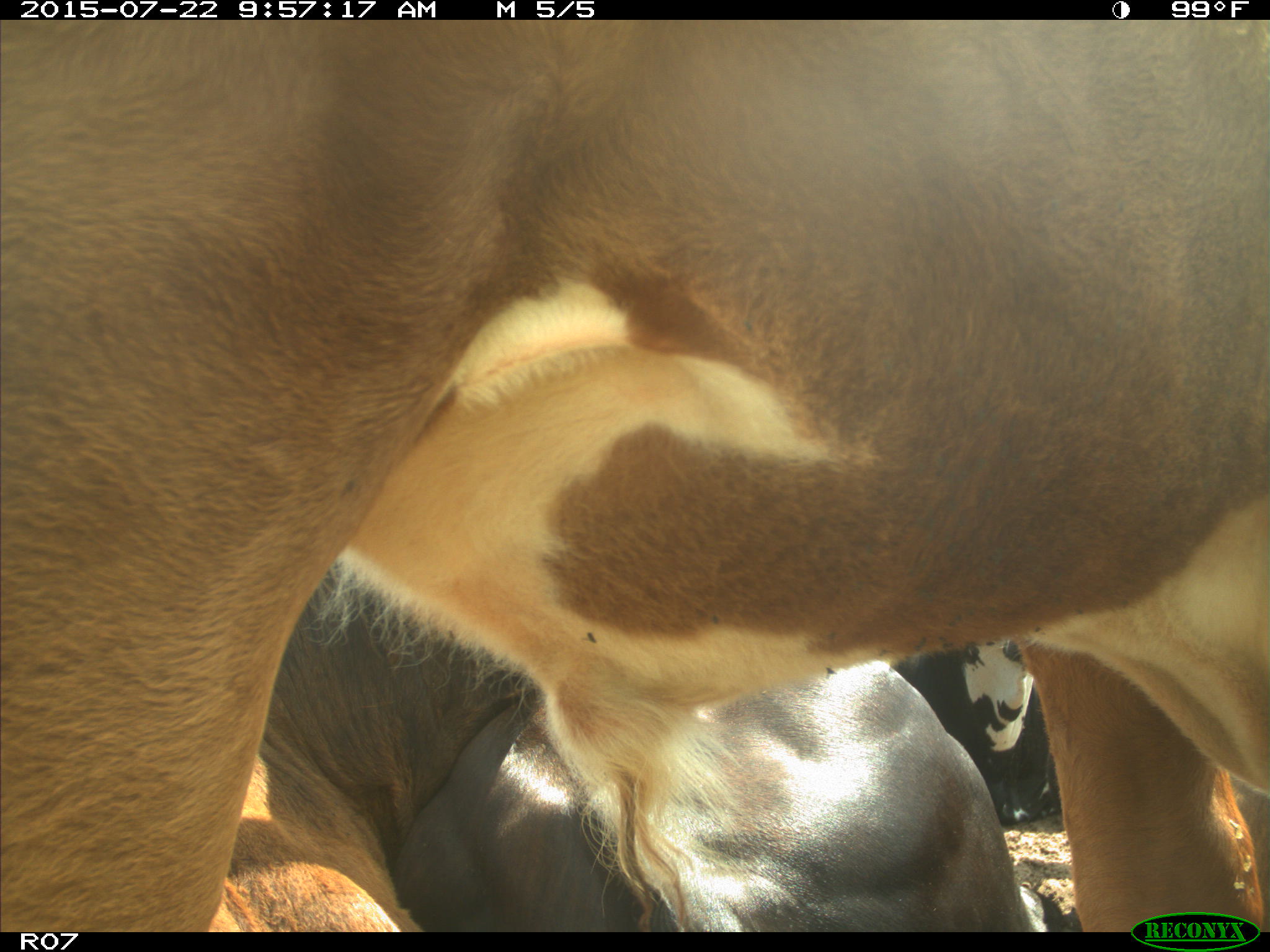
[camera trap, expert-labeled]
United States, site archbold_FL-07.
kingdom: Animalia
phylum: Chordata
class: Mammalia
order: Carnivora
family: Procyonidae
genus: Procyon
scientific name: Procyon lotor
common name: common raccoon